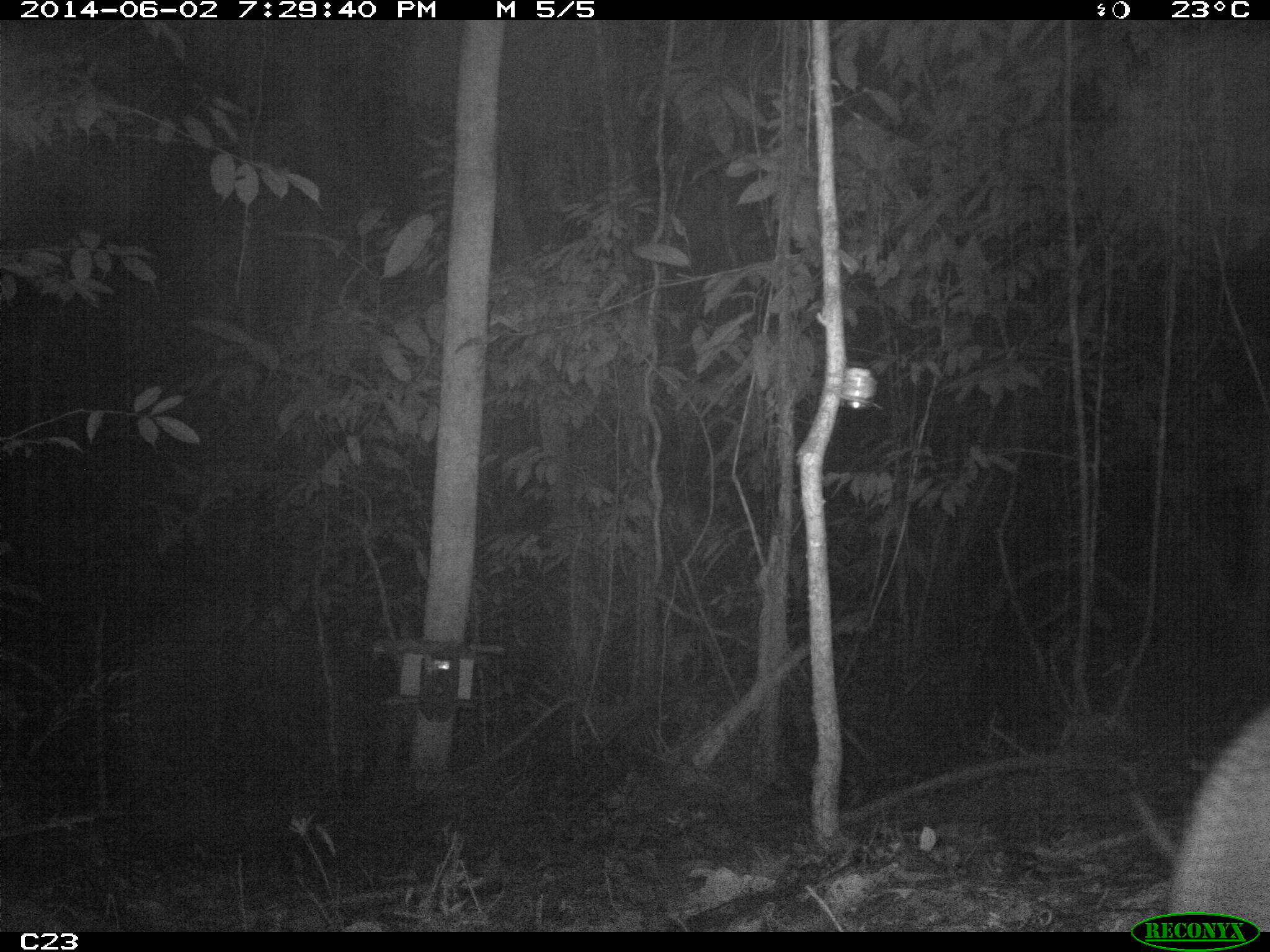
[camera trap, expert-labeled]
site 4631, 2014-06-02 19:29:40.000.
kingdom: Animalia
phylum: Chordata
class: Mammalia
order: Cingulata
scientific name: Cingulata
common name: armadillo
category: unknown armadillo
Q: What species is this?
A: Unknown armadillo (armadillo) (Cingulata).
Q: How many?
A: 1.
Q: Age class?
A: Adult.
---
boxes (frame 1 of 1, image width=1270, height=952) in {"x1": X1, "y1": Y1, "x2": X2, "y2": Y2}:
unknown armadillo: {"x1": 1165, "y1": 706, "x2": 1270, "y2": 929}